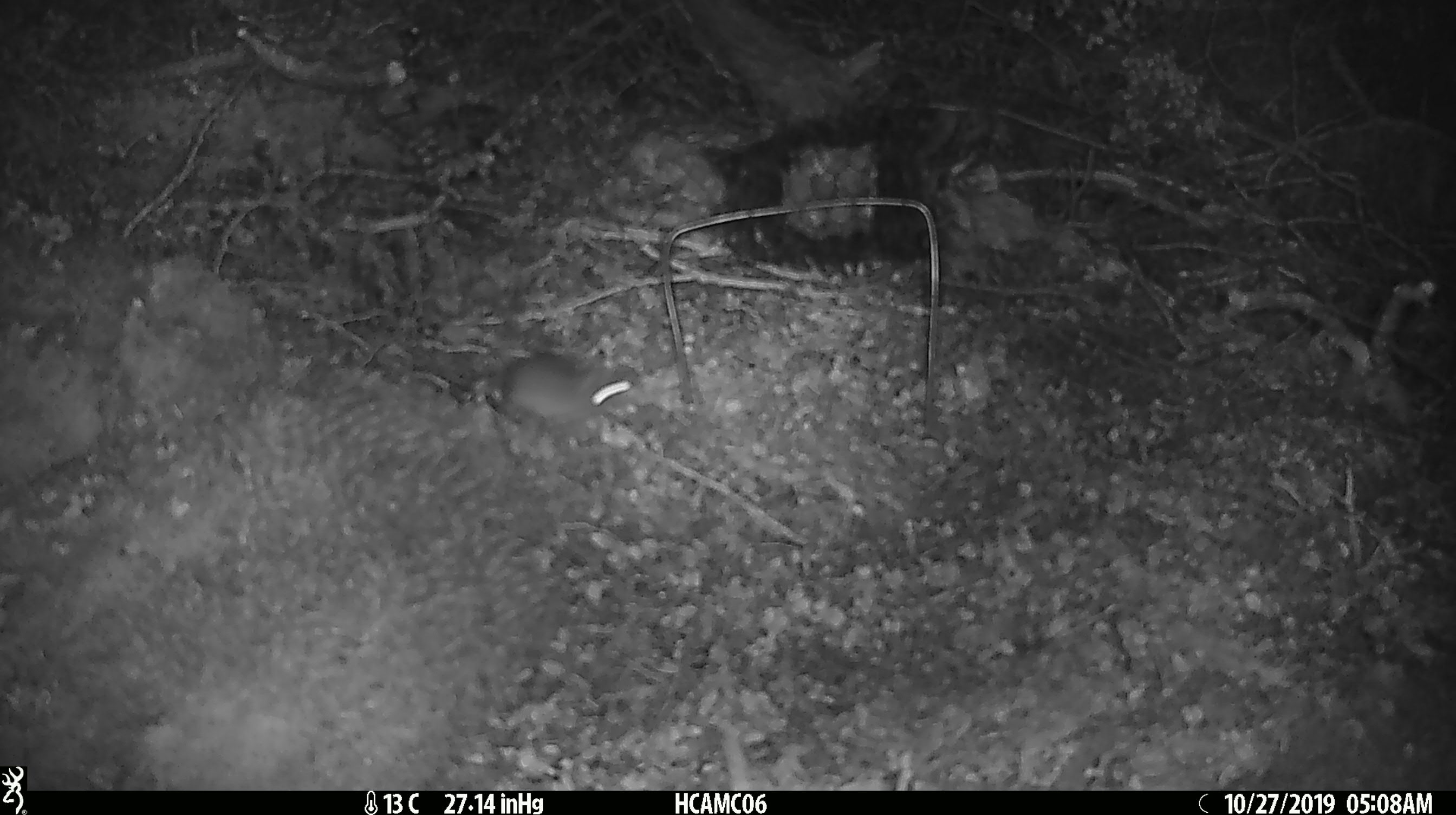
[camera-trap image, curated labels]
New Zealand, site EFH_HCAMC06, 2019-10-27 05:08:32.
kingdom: Animalia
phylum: Chordata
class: Mammalia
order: Rodentia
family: Muridae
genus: Mus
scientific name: Mus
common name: mouse